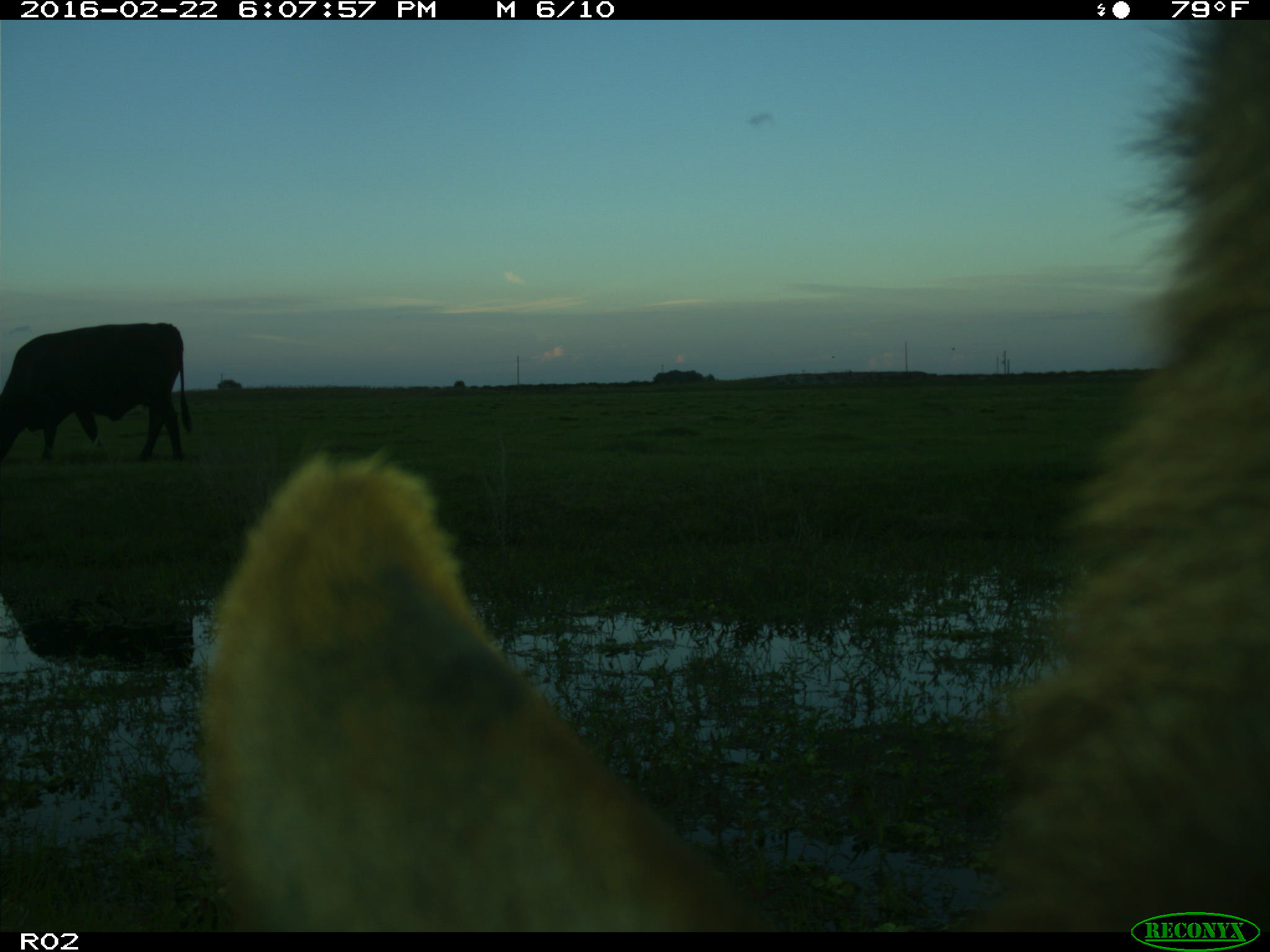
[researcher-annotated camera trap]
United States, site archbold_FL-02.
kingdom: Animalia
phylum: Chordata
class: Mammalia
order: Artiodactyla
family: Bovidae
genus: Bos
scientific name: Bos taurus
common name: domestic cow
Bos taurus (domestic cow).